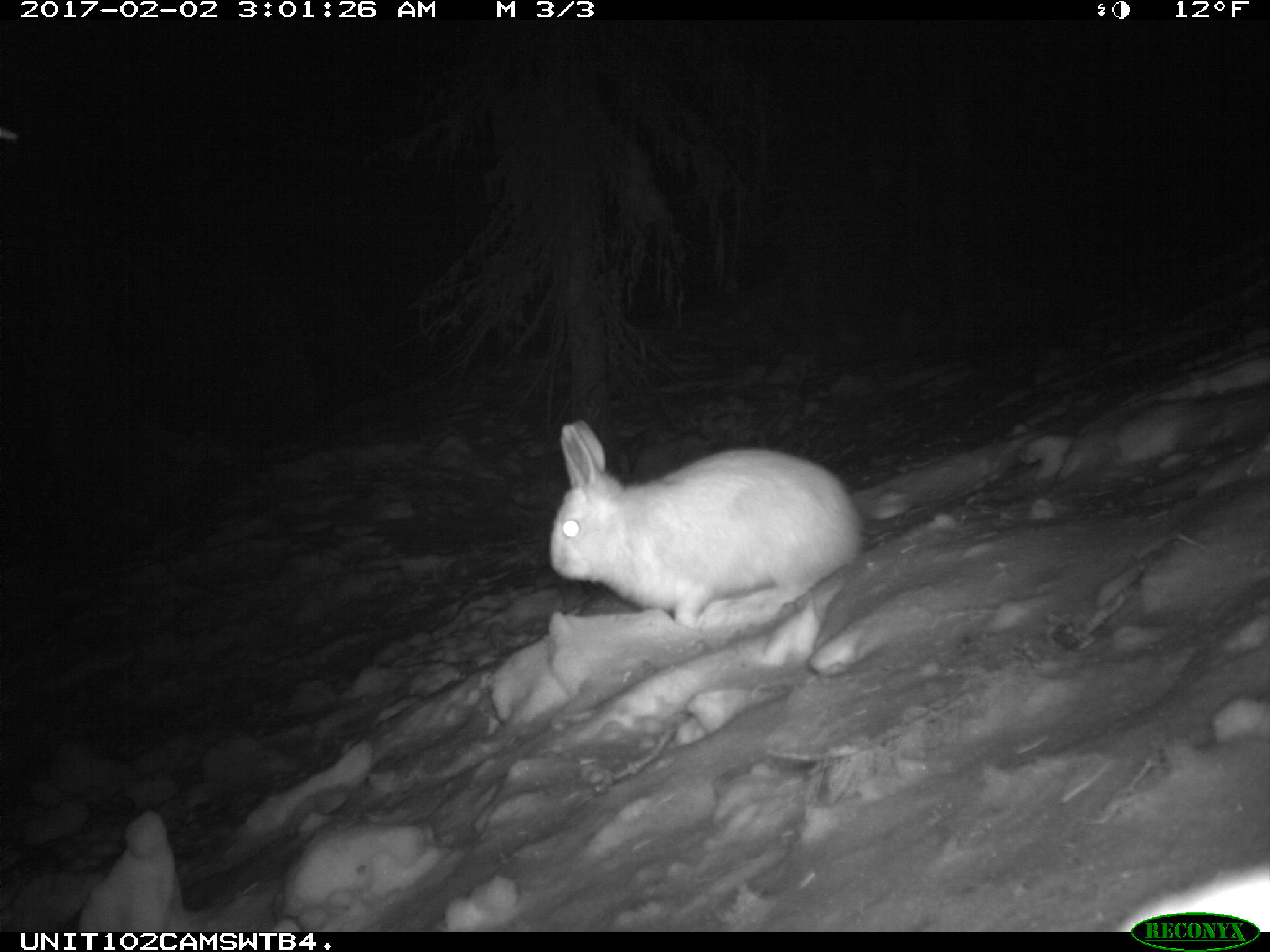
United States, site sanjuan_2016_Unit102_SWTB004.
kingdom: Animalia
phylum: Chordata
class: Mammalia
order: Lagomorpha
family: Leporidae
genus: Lepus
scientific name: Lepus americanus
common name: snowshoe hare